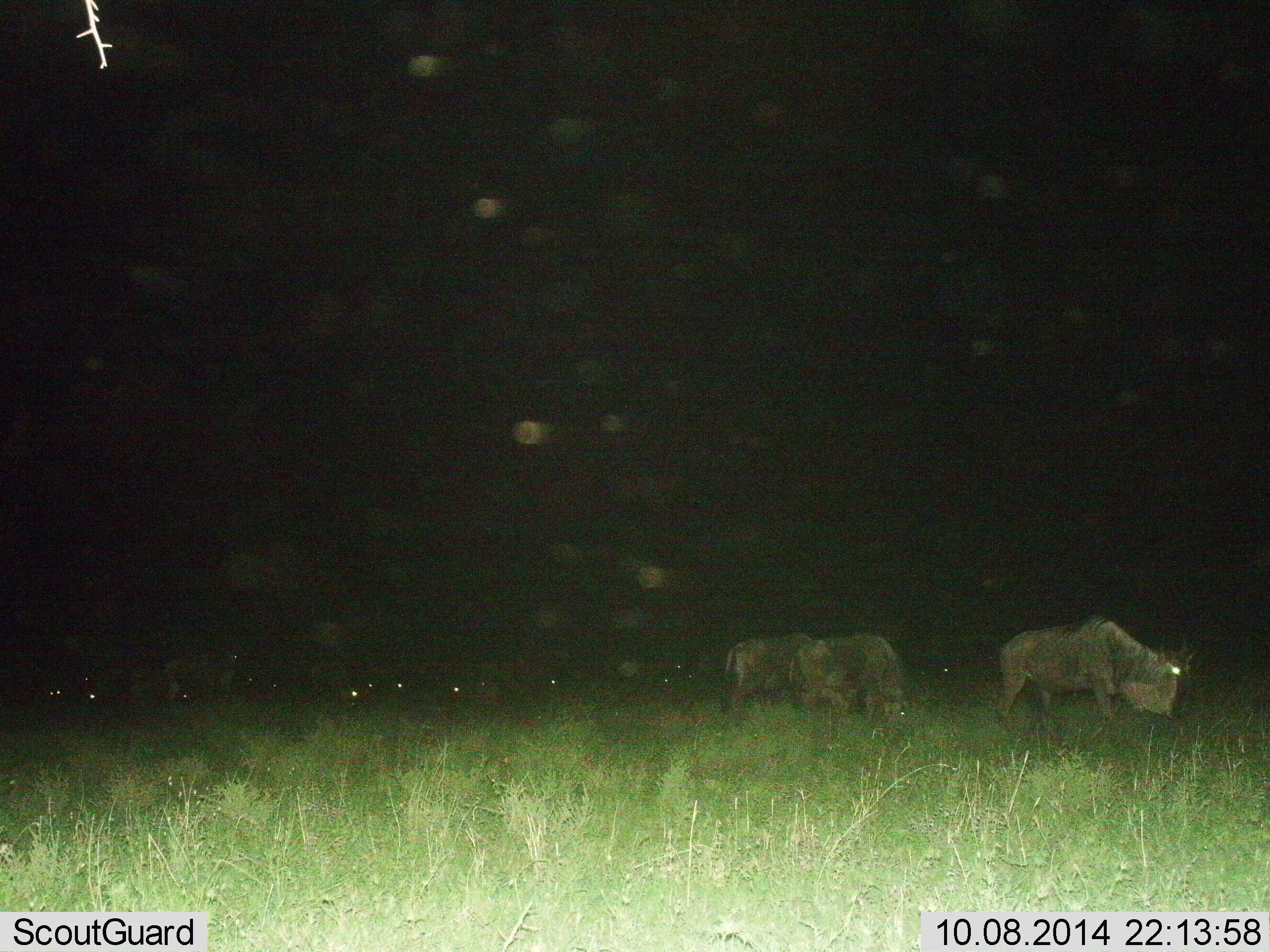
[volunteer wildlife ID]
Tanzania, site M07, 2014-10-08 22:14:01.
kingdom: Animalia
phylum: Chordata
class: Mammalia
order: Artiodactyla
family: Bovidae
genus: Connochaetes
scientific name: Connochaetes taurinus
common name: blue wildebeest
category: wildebeest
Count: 11-50.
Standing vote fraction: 30%.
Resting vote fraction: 0%.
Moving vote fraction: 30%.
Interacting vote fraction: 0%.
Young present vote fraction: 0%.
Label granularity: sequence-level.